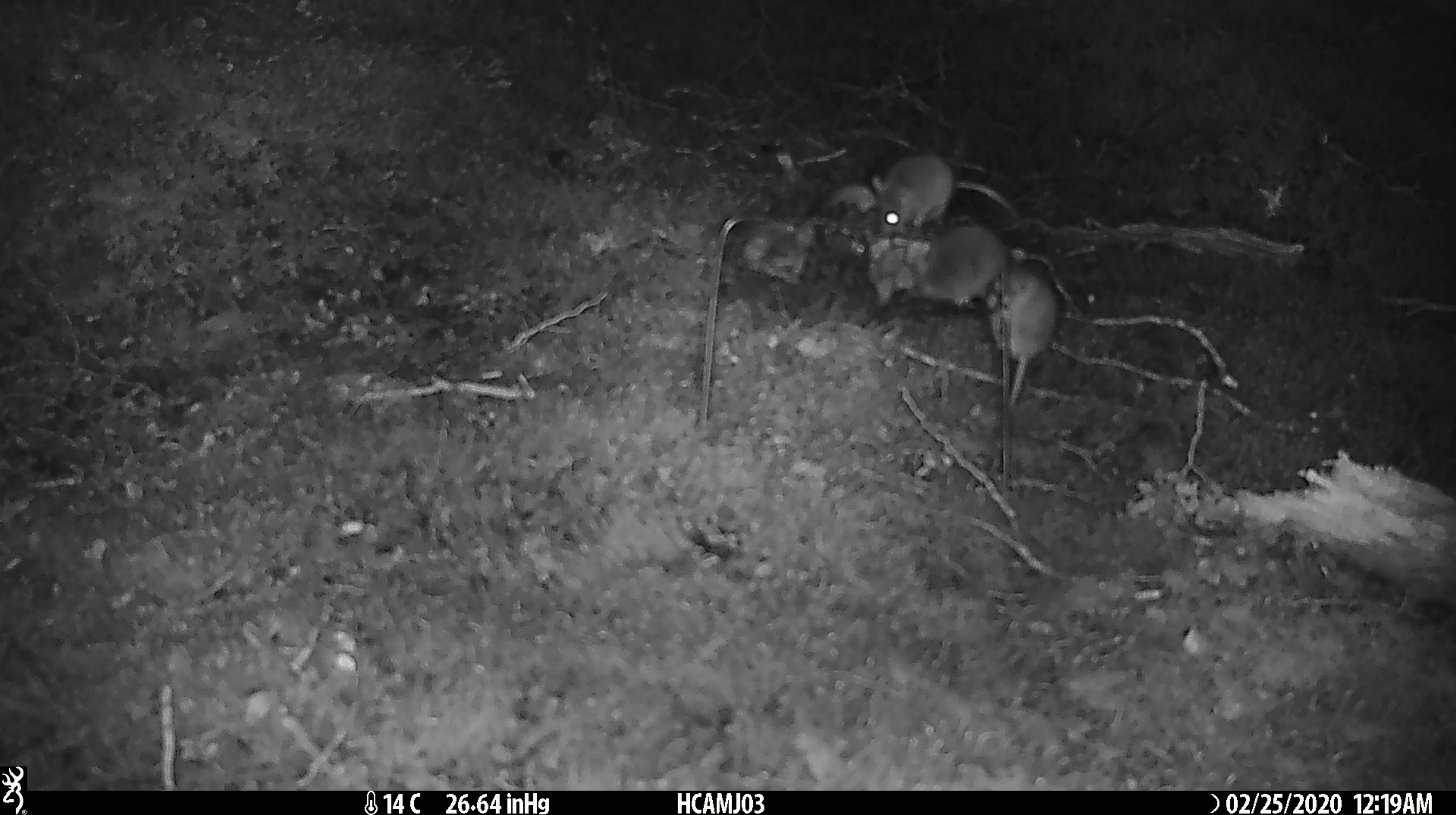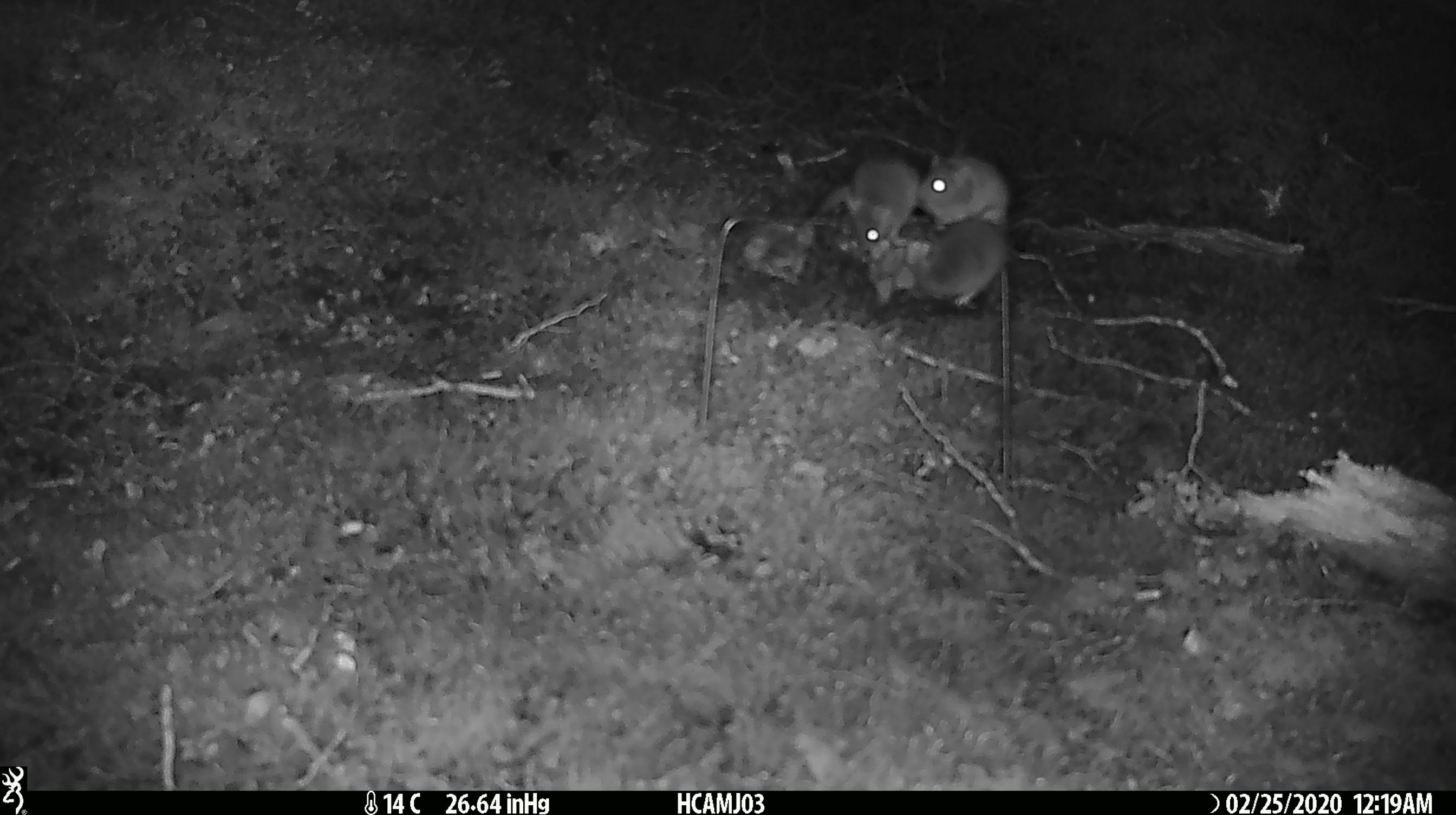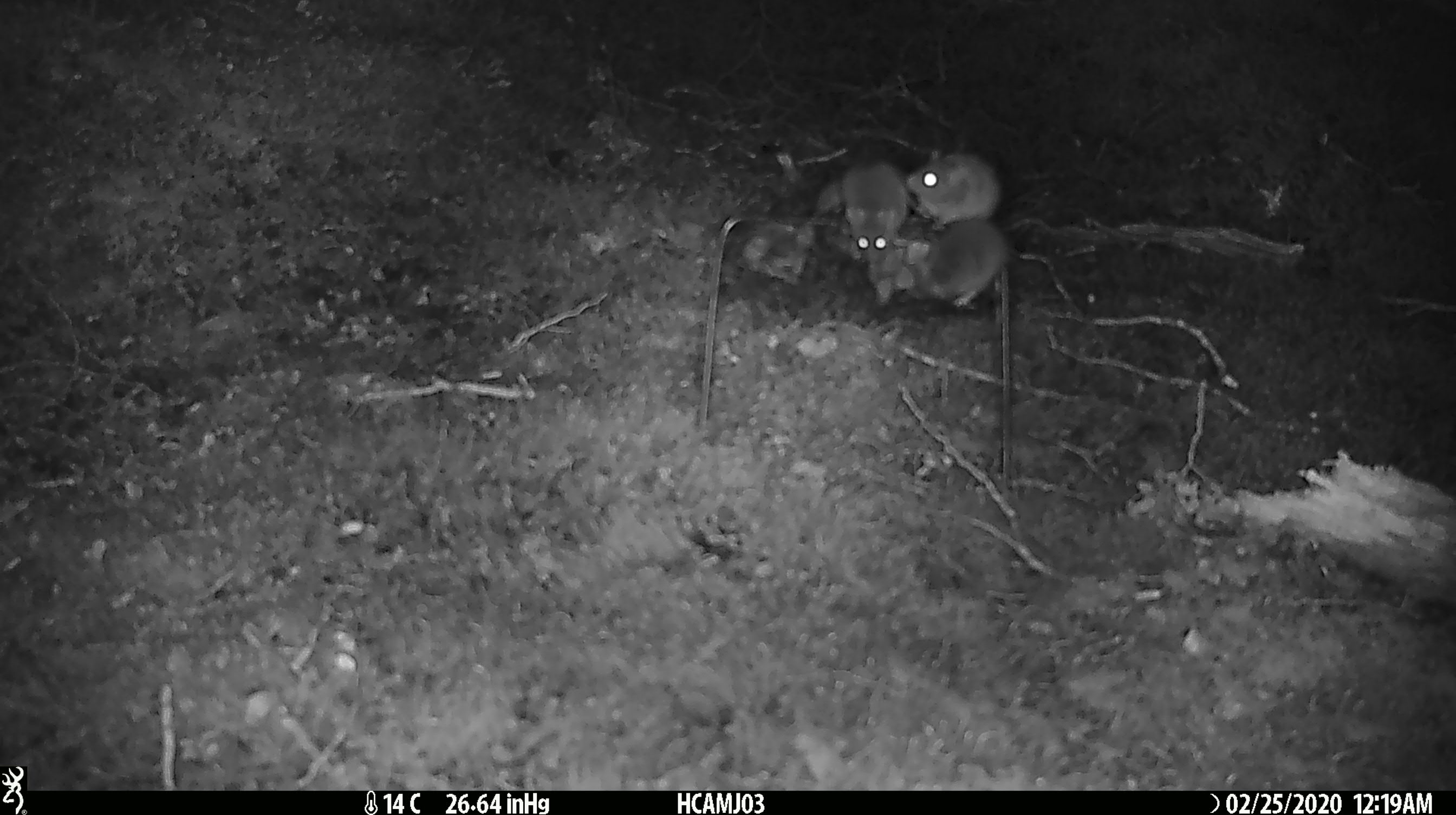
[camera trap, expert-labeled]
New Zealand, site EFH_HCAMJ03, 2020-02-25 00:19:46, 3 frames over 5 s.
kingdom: Animalia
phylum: Chordata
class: Mammalia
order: Rodentia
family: Muridae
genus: Mus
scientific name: Mus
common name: mouse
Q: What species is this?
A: Mouse (Mus).